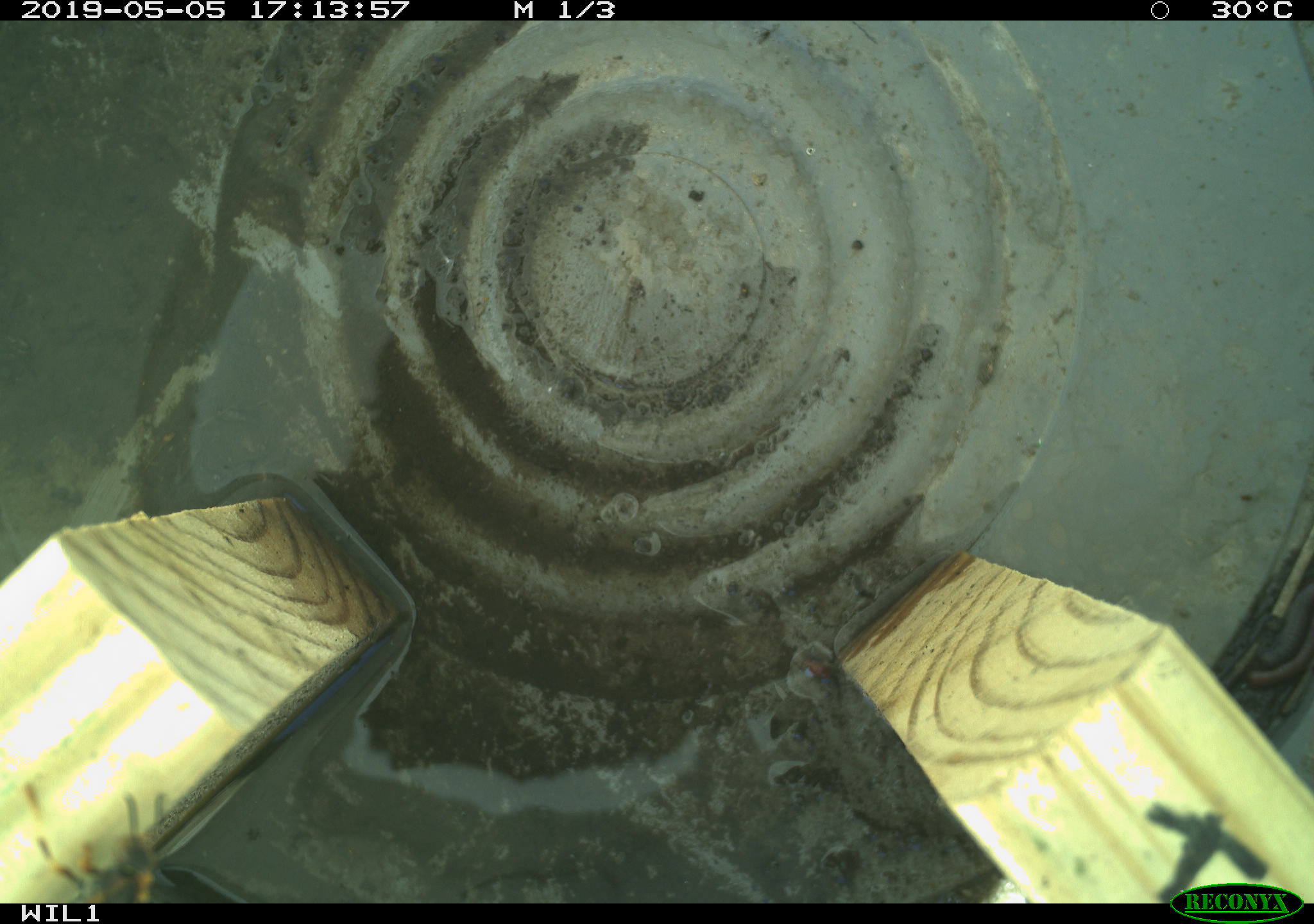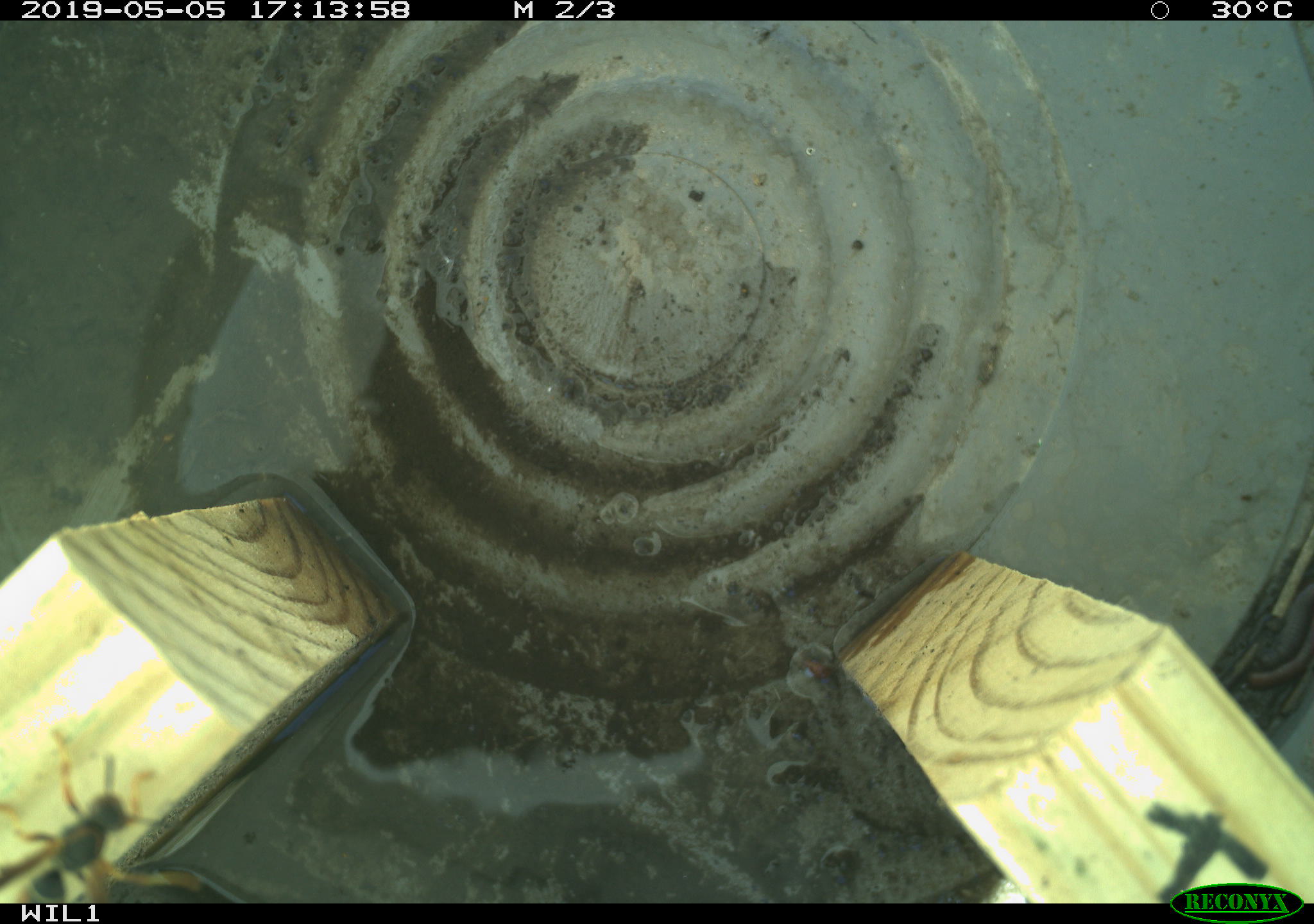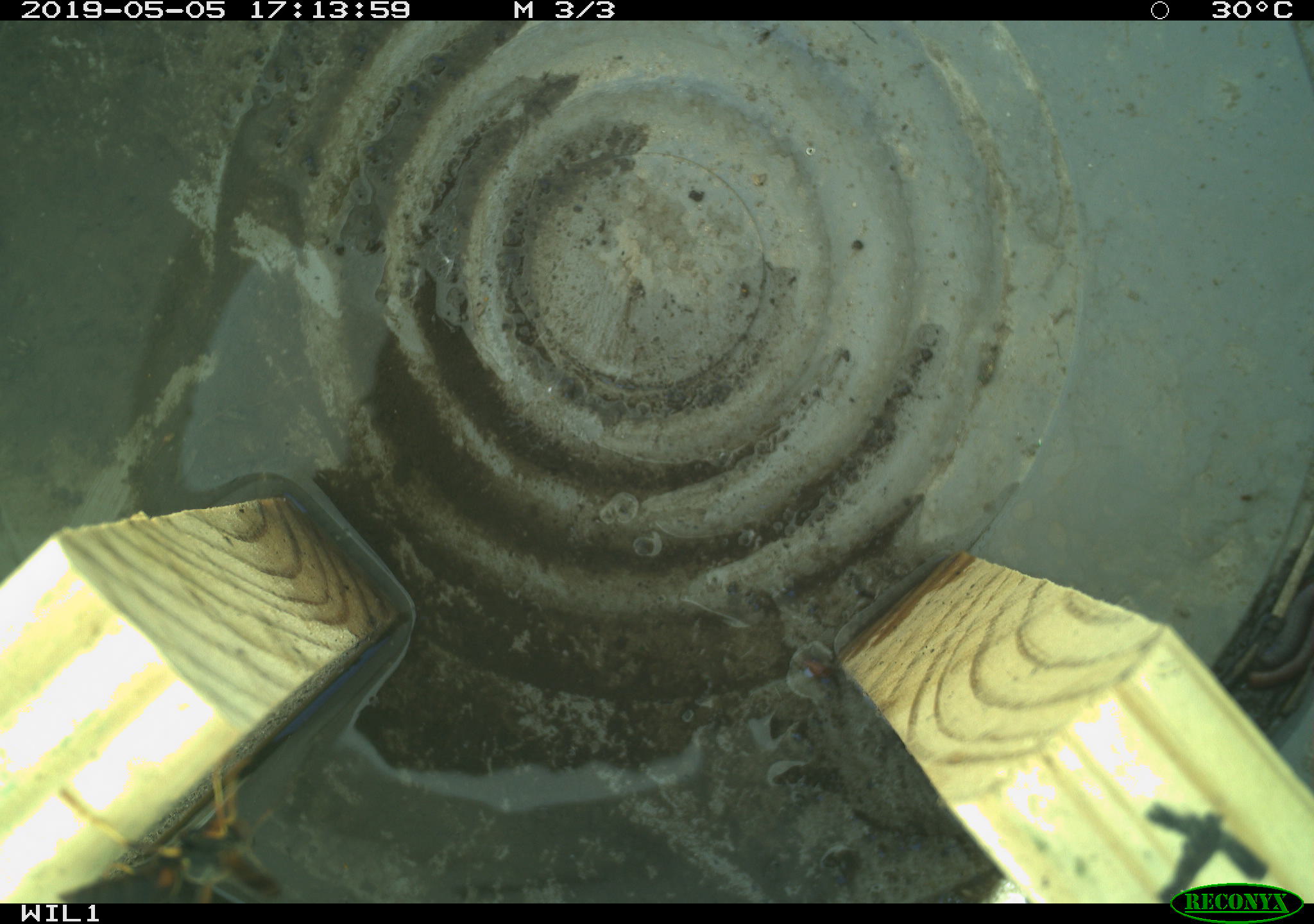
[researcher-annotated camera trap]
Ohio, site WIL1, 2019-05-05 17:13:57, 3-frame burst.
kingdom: Animalia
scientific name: Animalia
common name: animal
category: invertebrate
Invertebrate (animal) (Animalia).